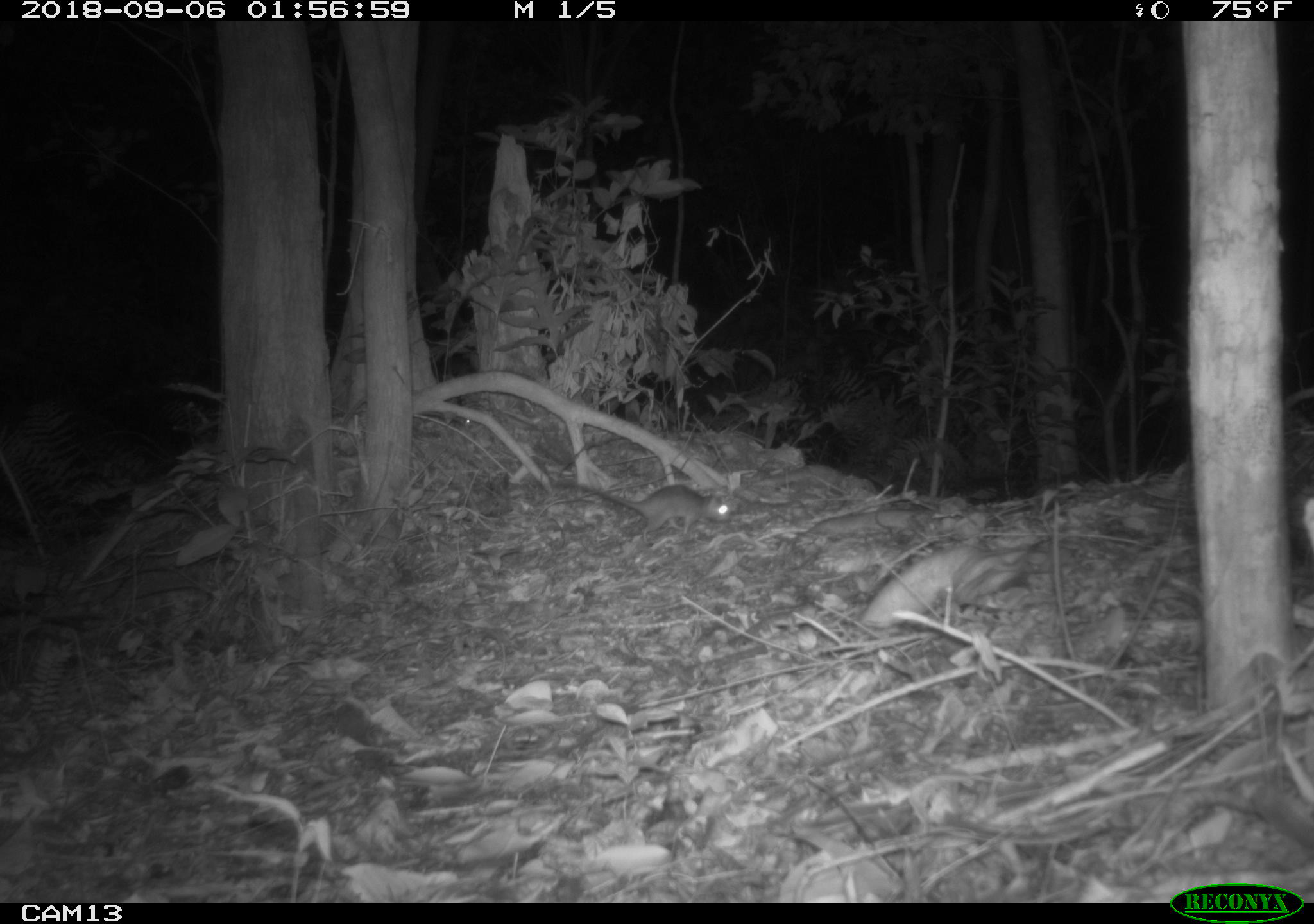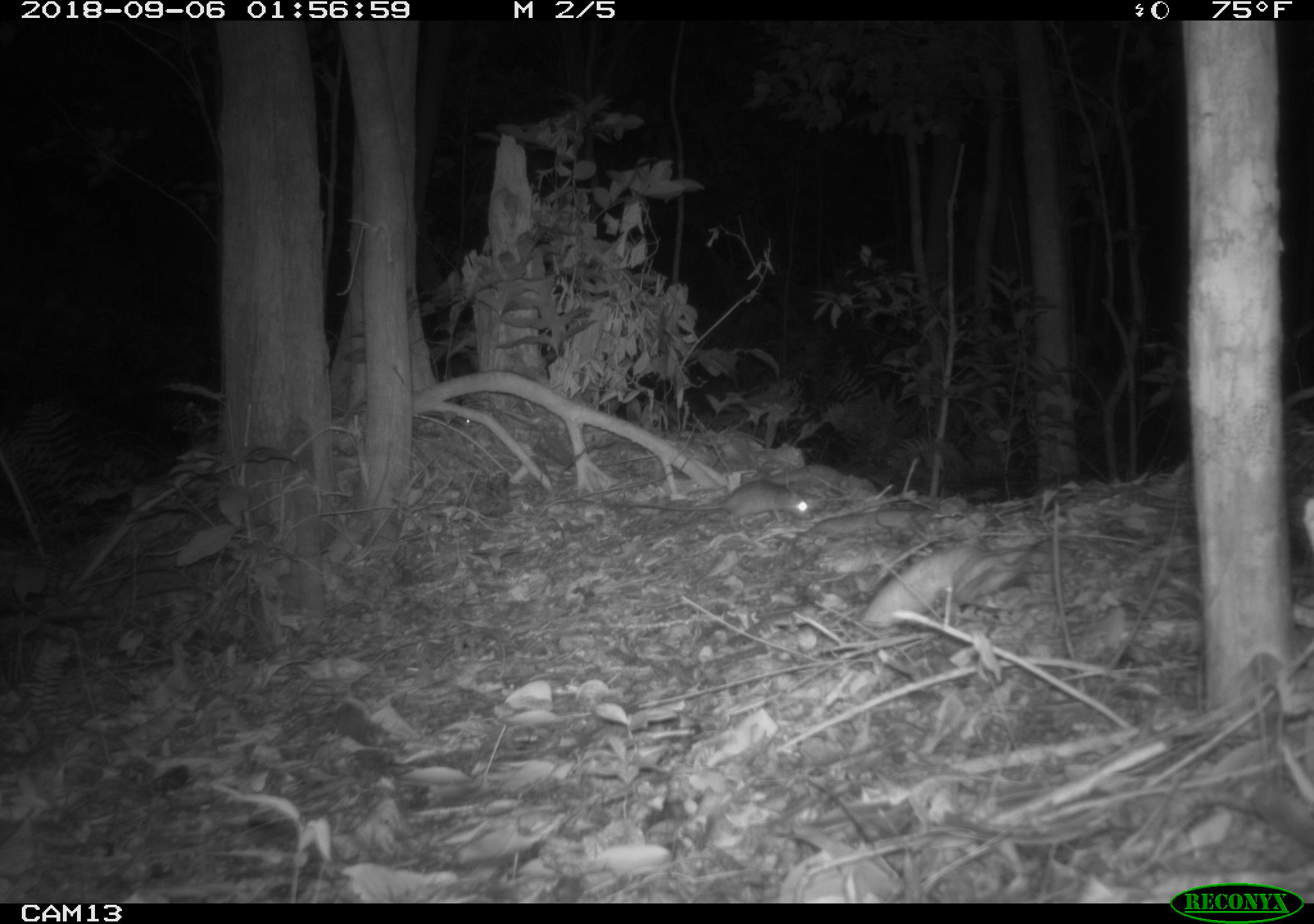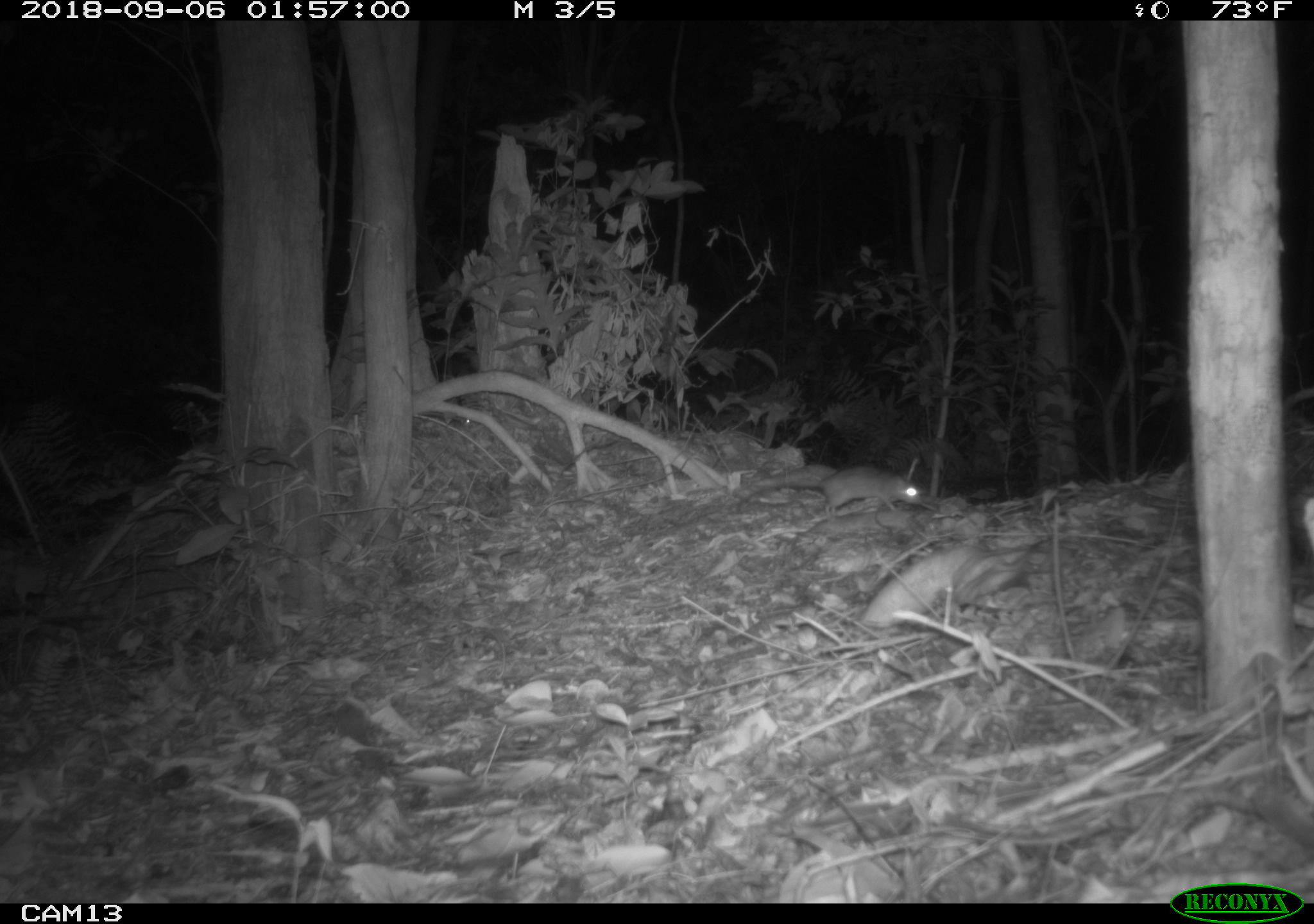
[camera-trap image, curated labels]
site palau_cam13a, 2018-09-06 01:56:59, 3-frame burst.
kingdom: Animalia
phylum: Chordata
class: Mammalia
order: Rodentia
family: Muridae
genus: Rattus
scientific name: Rattus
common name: rat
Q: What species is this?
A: Rat (Rattus).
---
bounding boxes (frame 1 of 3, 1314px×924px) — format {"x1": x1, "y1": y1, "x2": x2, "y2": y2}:
rat: {"x1": 533, "y1": 465, "x2": 734, "y2": 543}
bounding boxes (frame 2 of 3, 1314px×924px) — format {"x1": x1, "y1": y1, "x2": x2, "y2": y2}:
rat: {"x1": 584, "y1": 477, "x2": 819, "y2": 534}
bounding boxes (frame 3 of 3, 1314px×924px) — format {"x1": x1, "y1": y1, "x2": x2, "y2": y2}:
rat: {"x1": 729, "y1": 462, "x2": 925, "y2": 520}